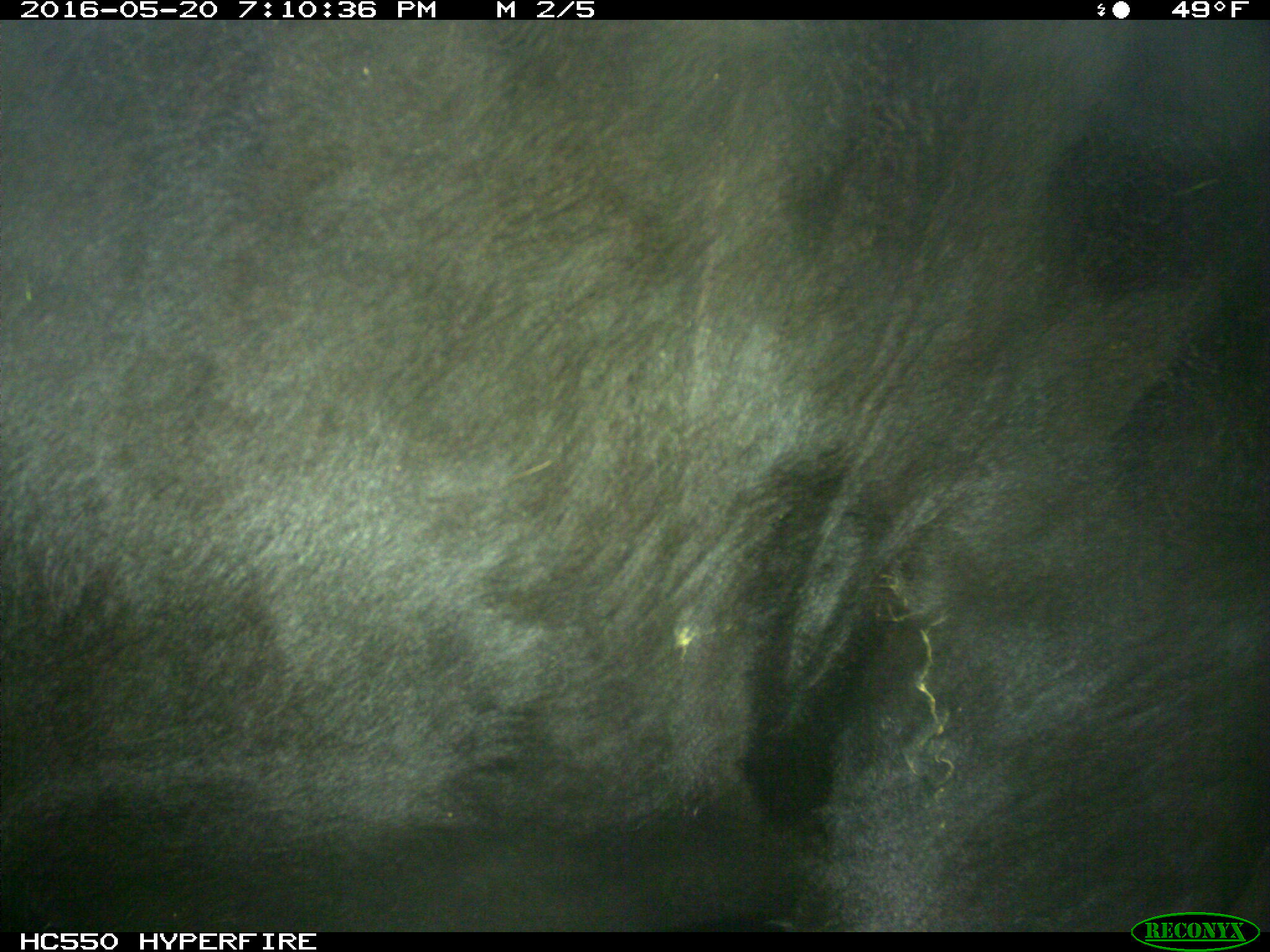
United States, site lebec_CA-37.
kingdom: Animalia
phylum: Chordata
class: Mammalia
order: Artiodactyla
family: Bovidae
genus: Bos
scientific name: Bos taurus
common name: domestic cow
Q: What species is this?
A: Bos taurus (domestic cow).